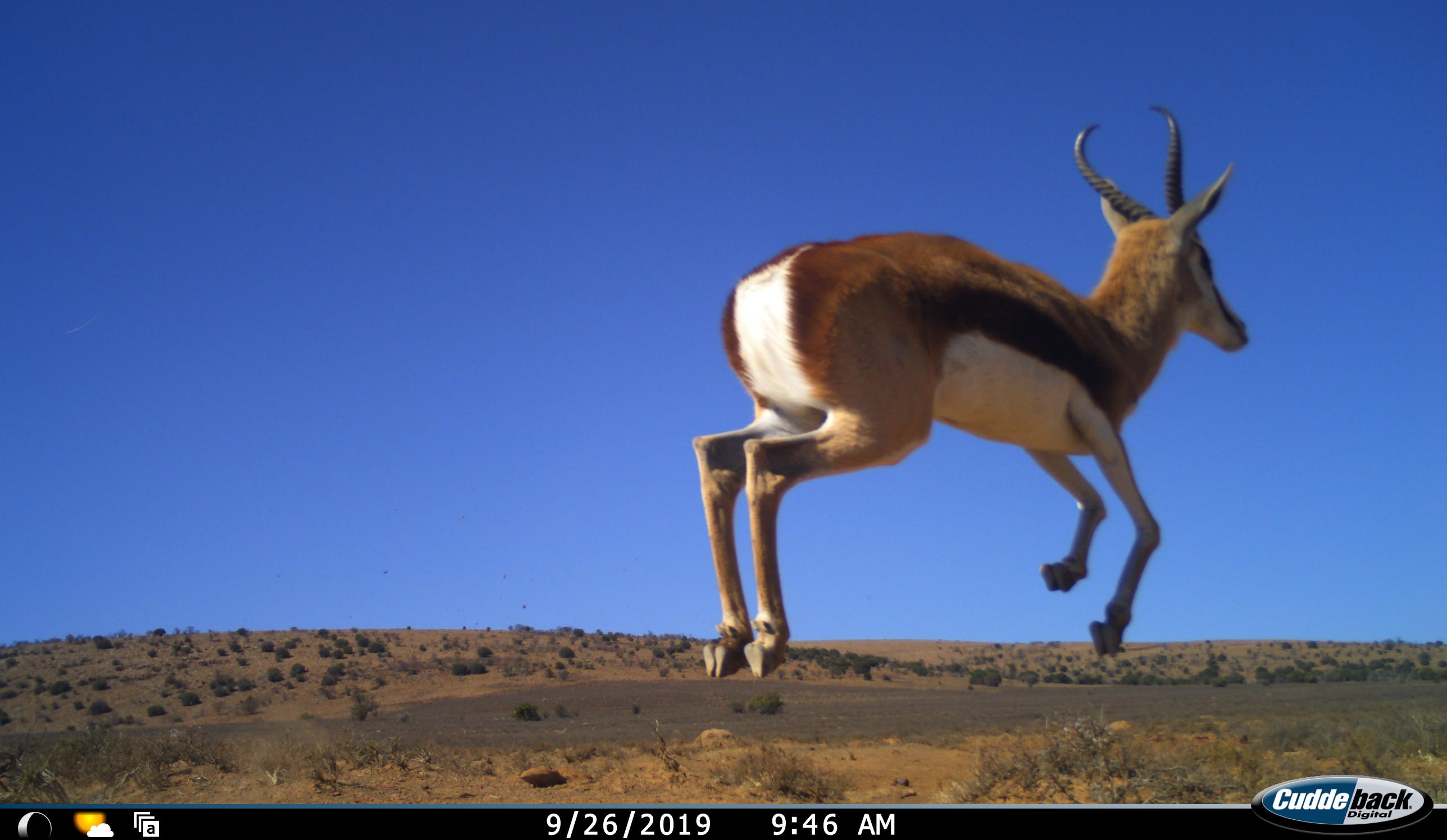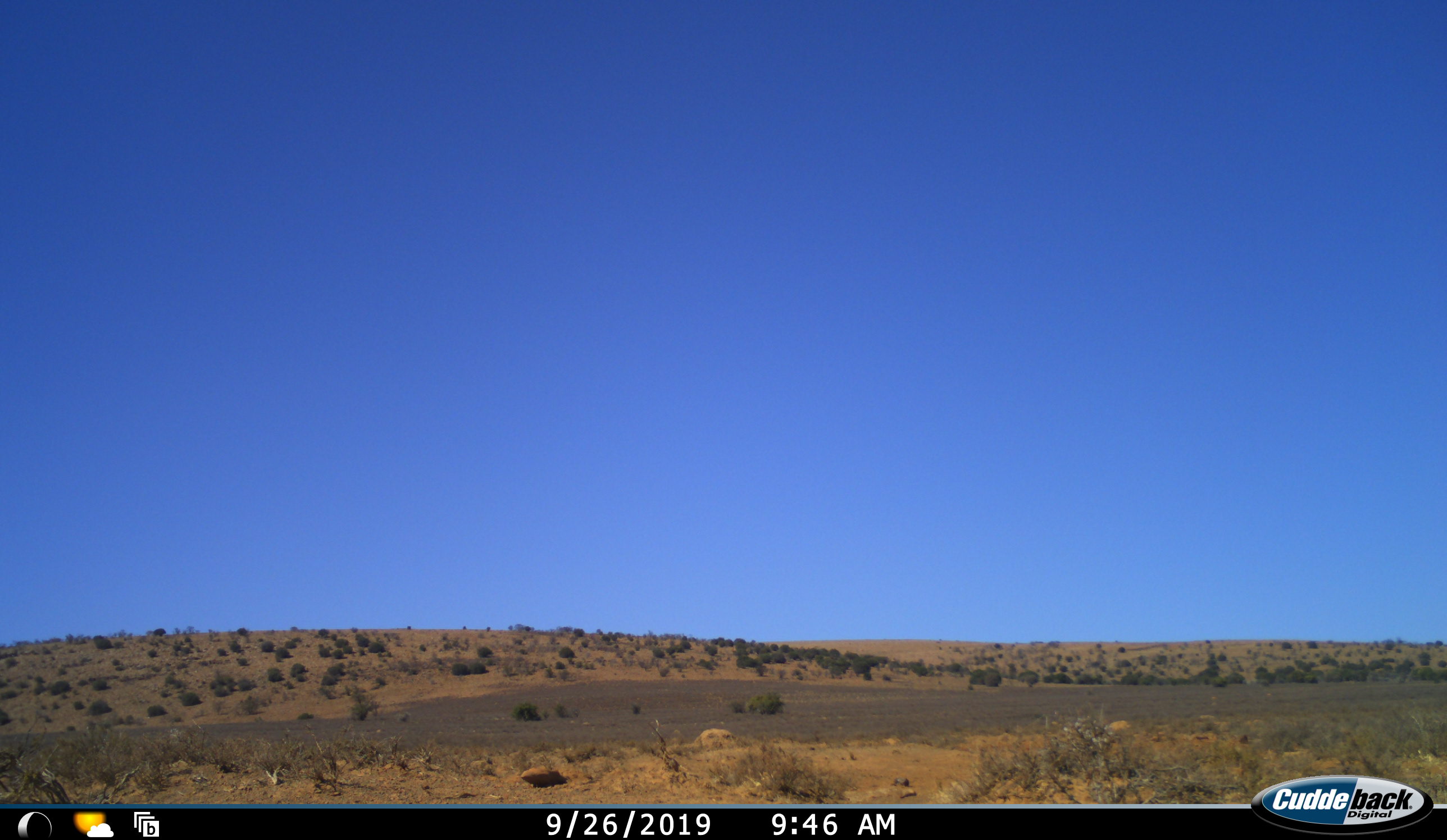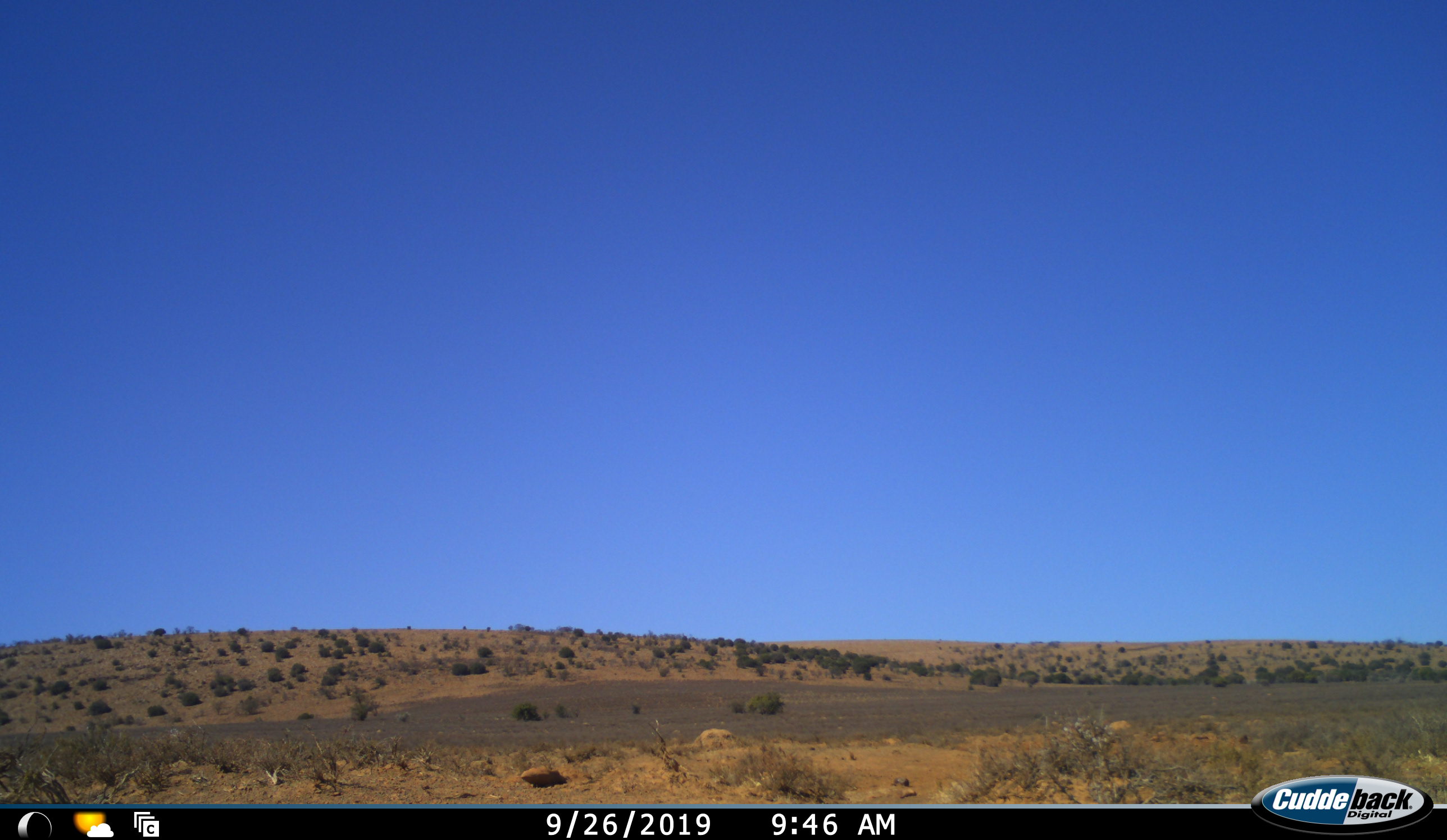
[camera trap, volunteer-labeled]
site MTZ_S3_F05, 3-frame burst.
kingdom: Animalia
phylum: Chordata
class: Mammalia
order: Artiodactyla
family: Bovidae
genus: Antidorcas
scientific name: Antidorcas marsupialis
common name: springbok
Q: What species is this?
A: Springbok (Antidorcas marsupialis).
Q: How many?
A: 1.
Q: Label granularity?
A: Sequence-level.